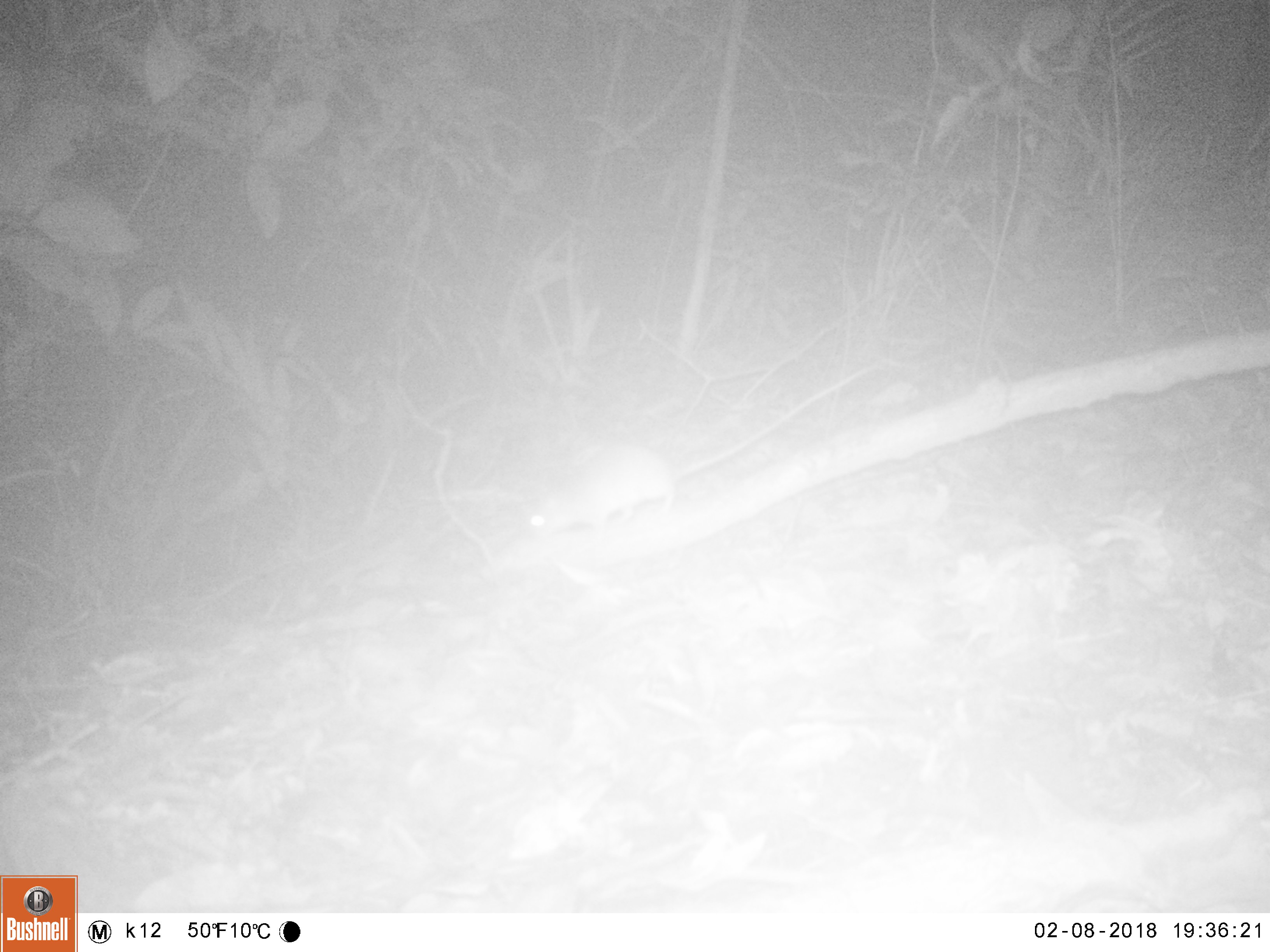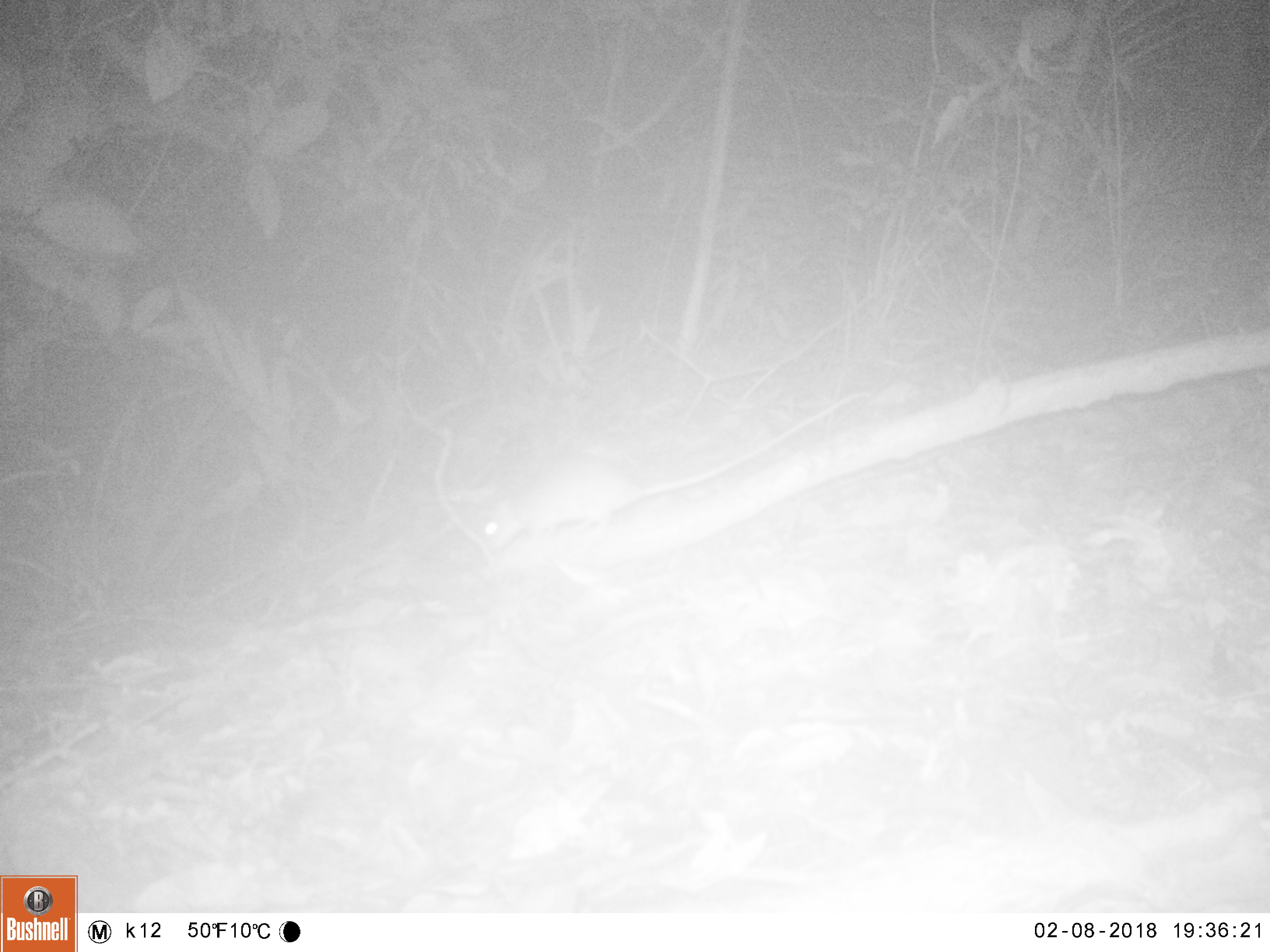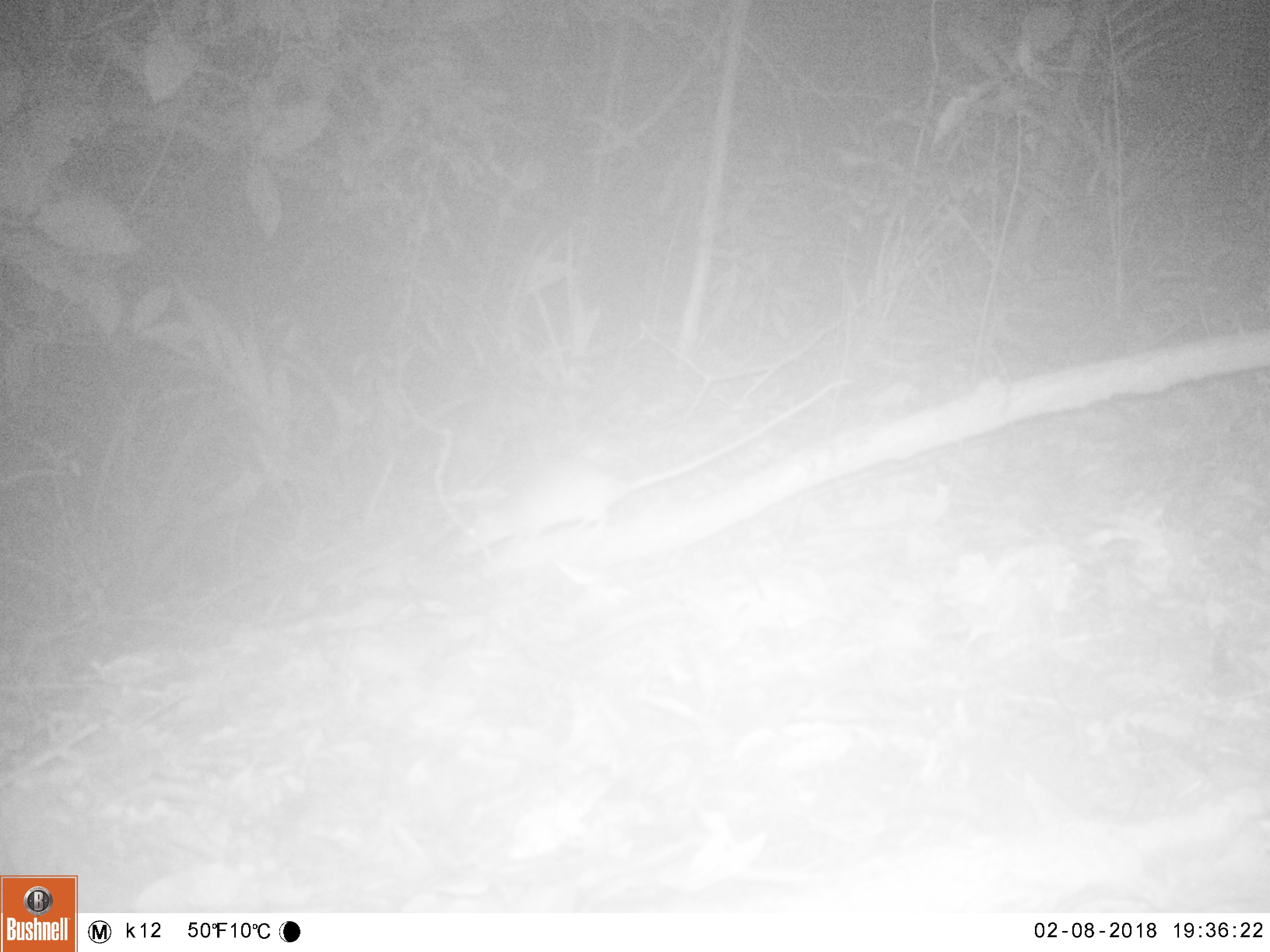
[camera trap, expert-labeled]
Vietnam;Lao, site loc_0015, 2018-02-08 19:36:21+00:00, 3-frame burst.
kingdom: Animalia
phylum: Chordata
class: Mammalia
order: Rodentia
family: Muridae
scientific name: Muridae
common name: old-world mice and rats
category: unidentified murid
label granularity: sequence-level